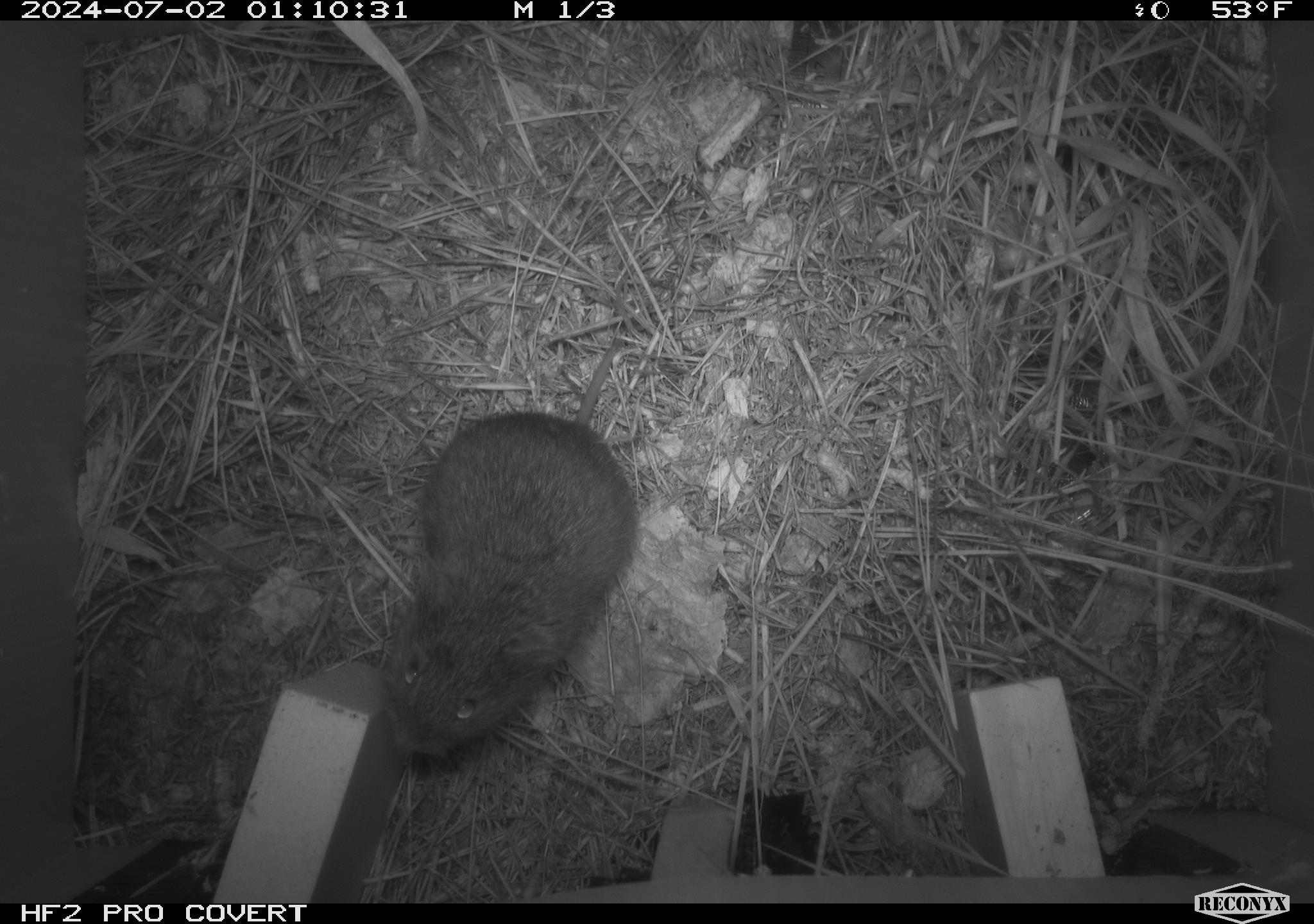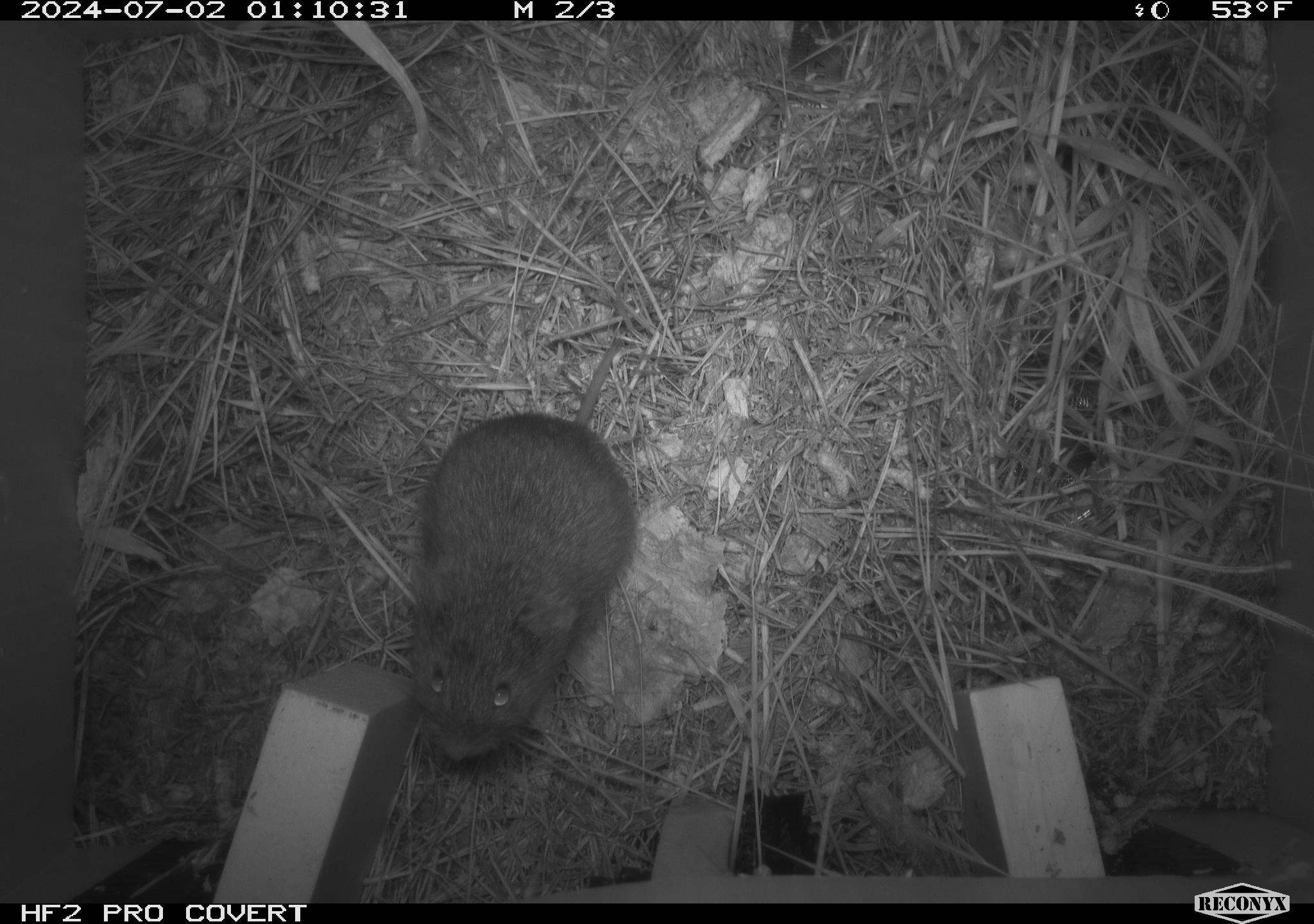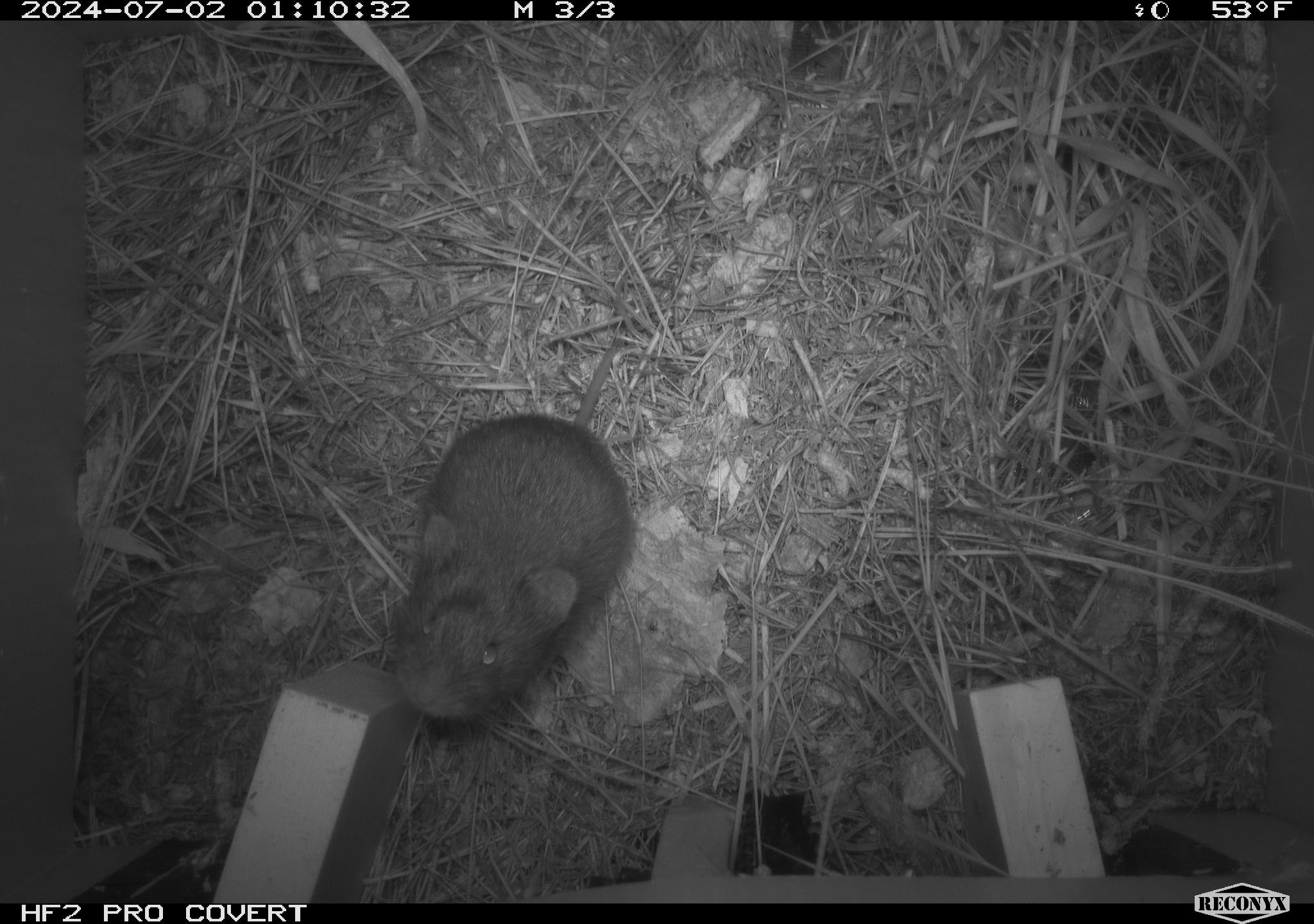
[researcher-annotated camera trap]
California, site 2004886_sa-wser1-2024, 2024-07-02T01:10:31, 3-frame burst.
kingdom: Animalia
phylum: Chordata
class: Mammalia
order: Rodentia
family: Cricetidae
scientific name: Arvicolinae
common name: voles, lemmings, and muskrats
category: arvicolinae subfamily